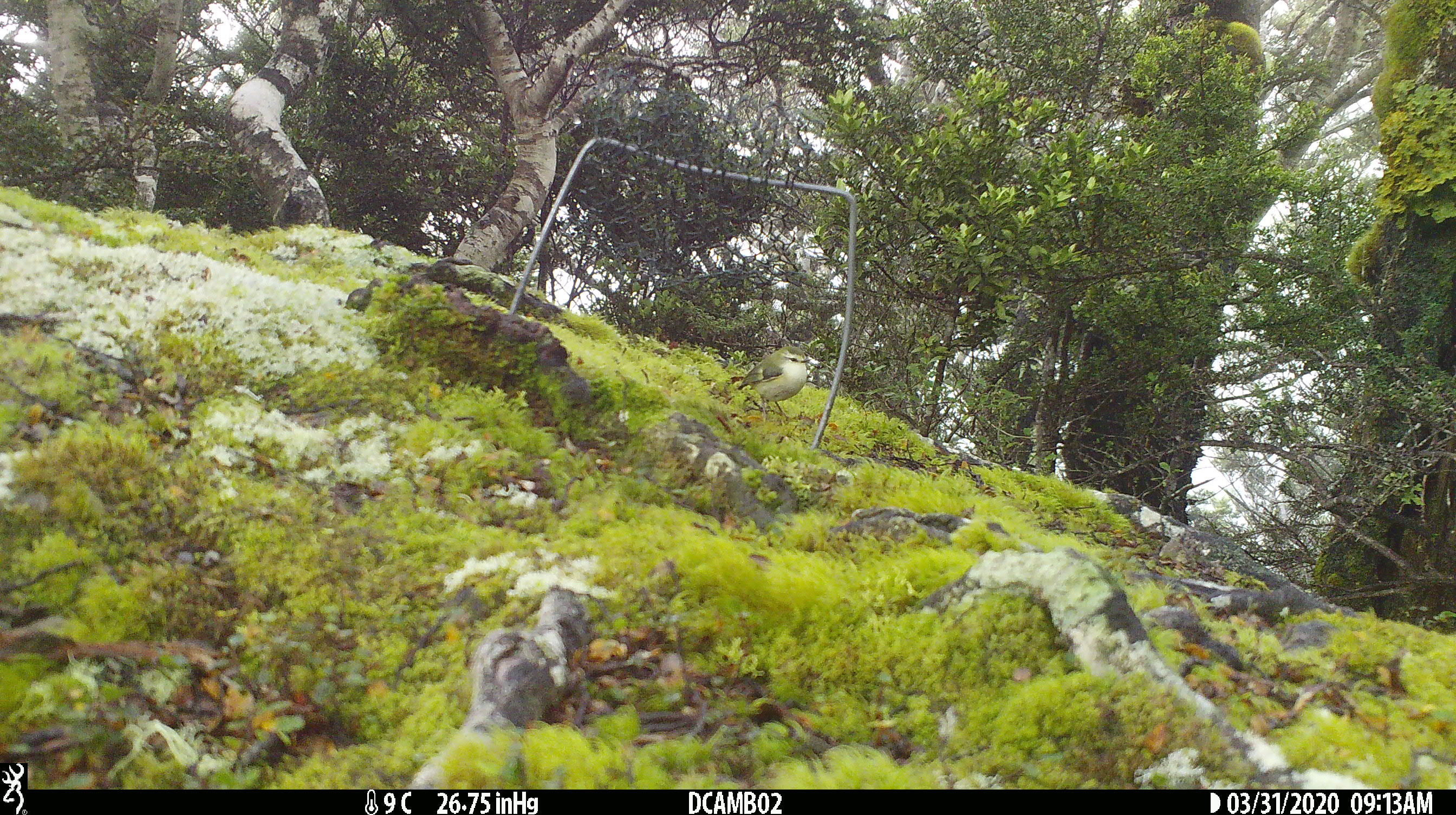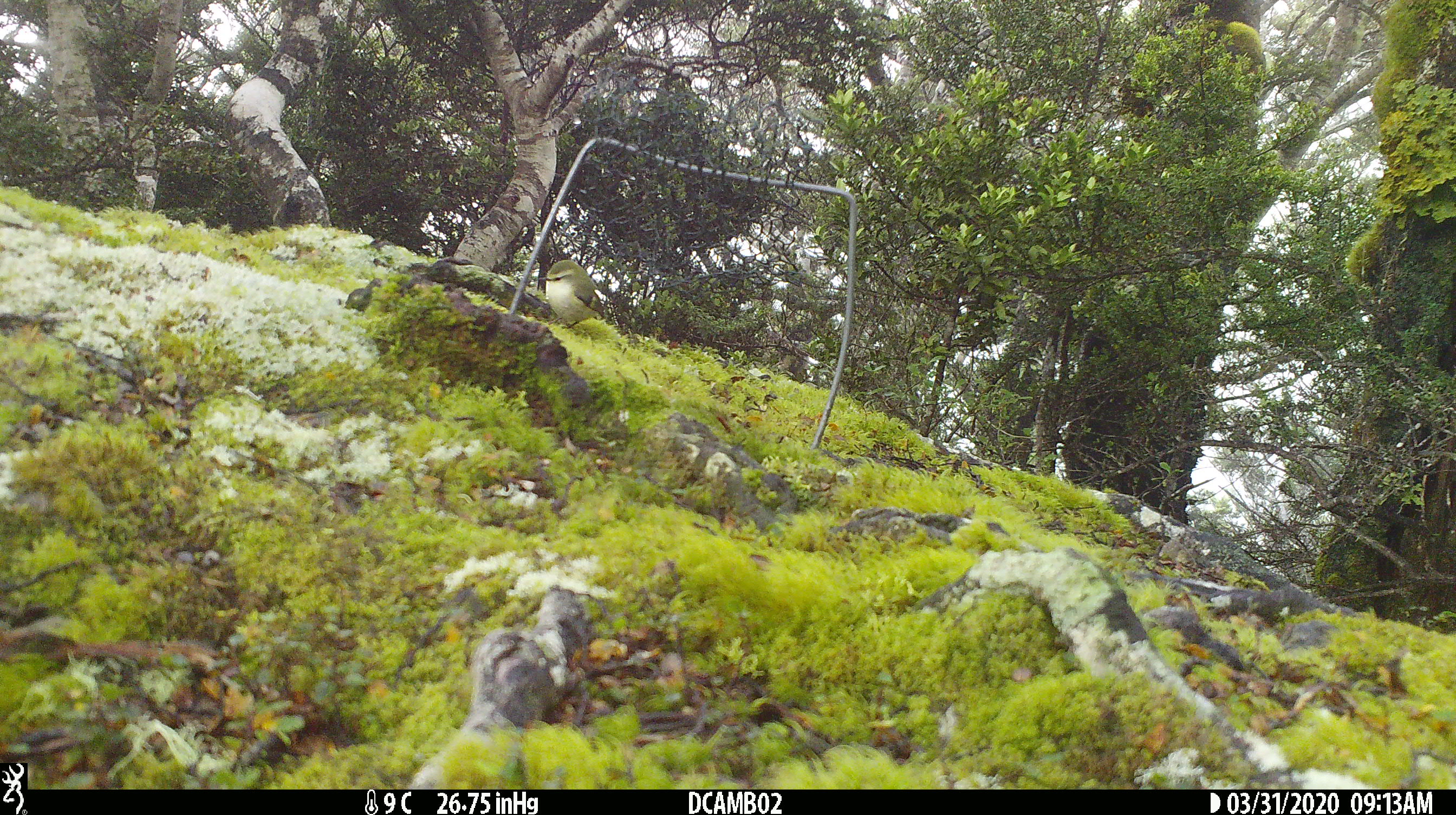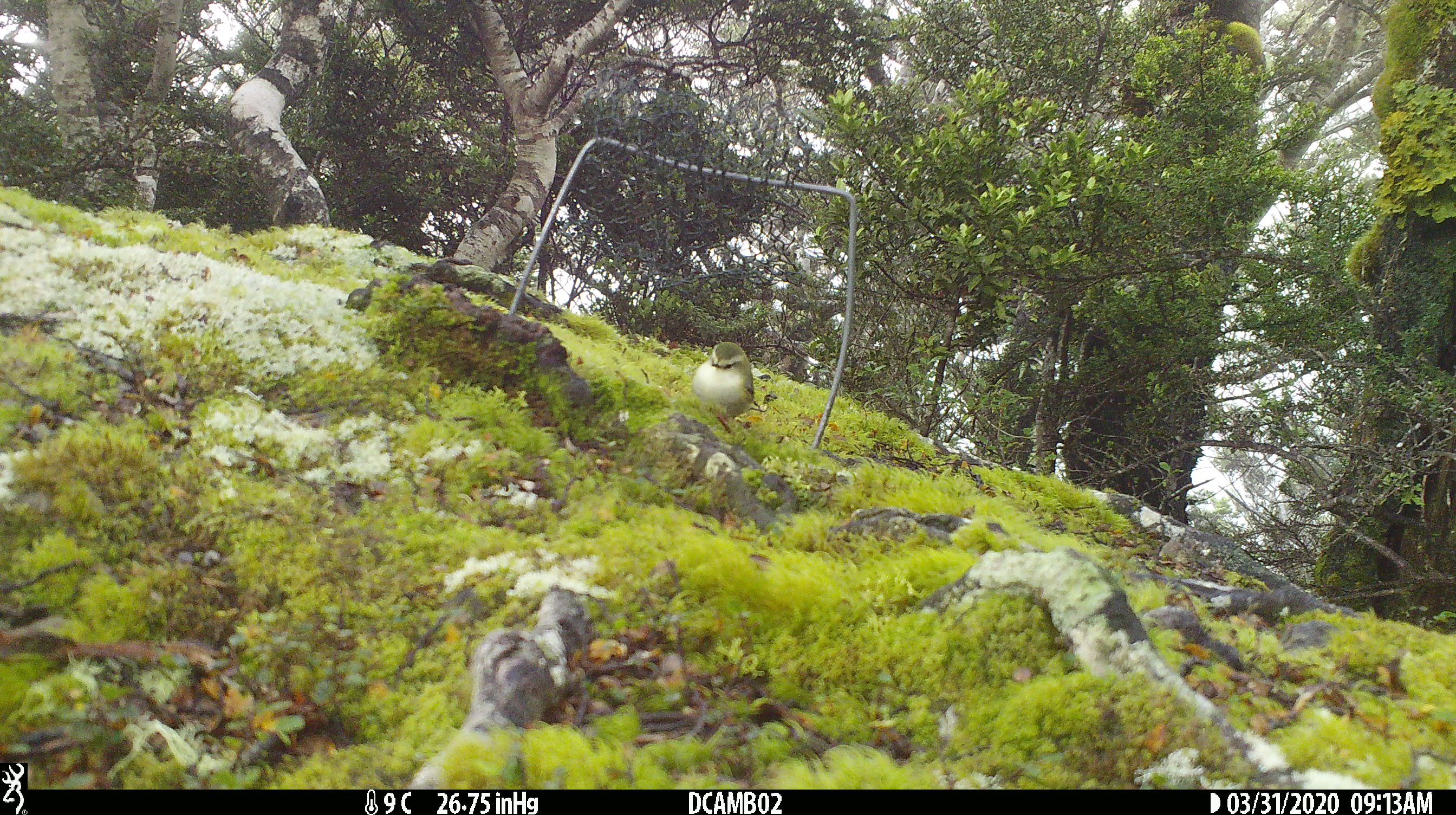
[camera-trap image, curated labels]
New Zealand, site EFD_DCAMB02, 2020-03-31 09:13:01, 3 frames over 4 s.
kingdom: Animalia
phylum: Chordata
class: Aves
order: Passeriformes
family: Acanthisittidae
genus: Acanthisitta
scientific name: Acanthisitta chloris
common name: rifleman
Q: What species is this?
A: Rifleman (Acanthisitta chloris).